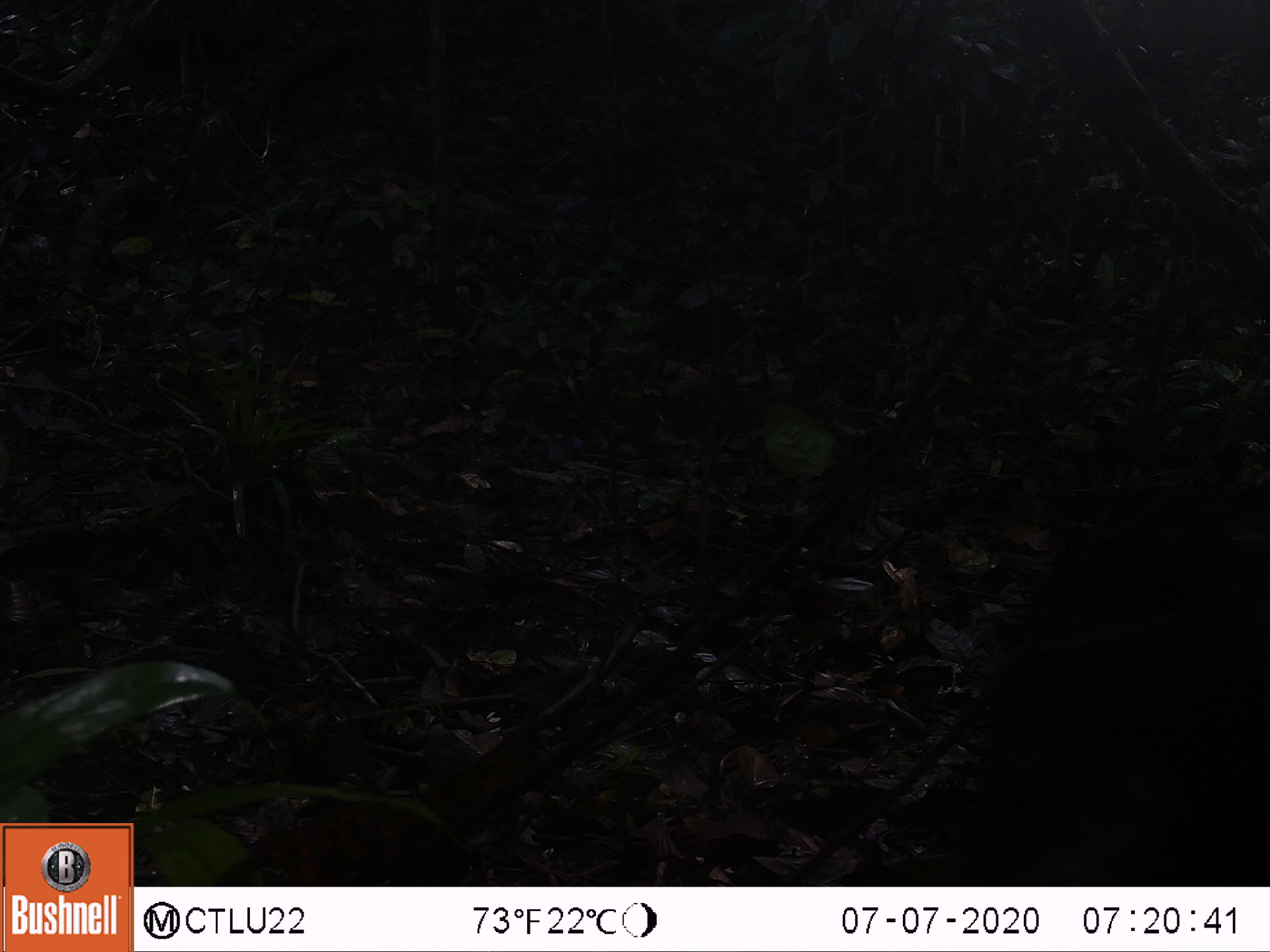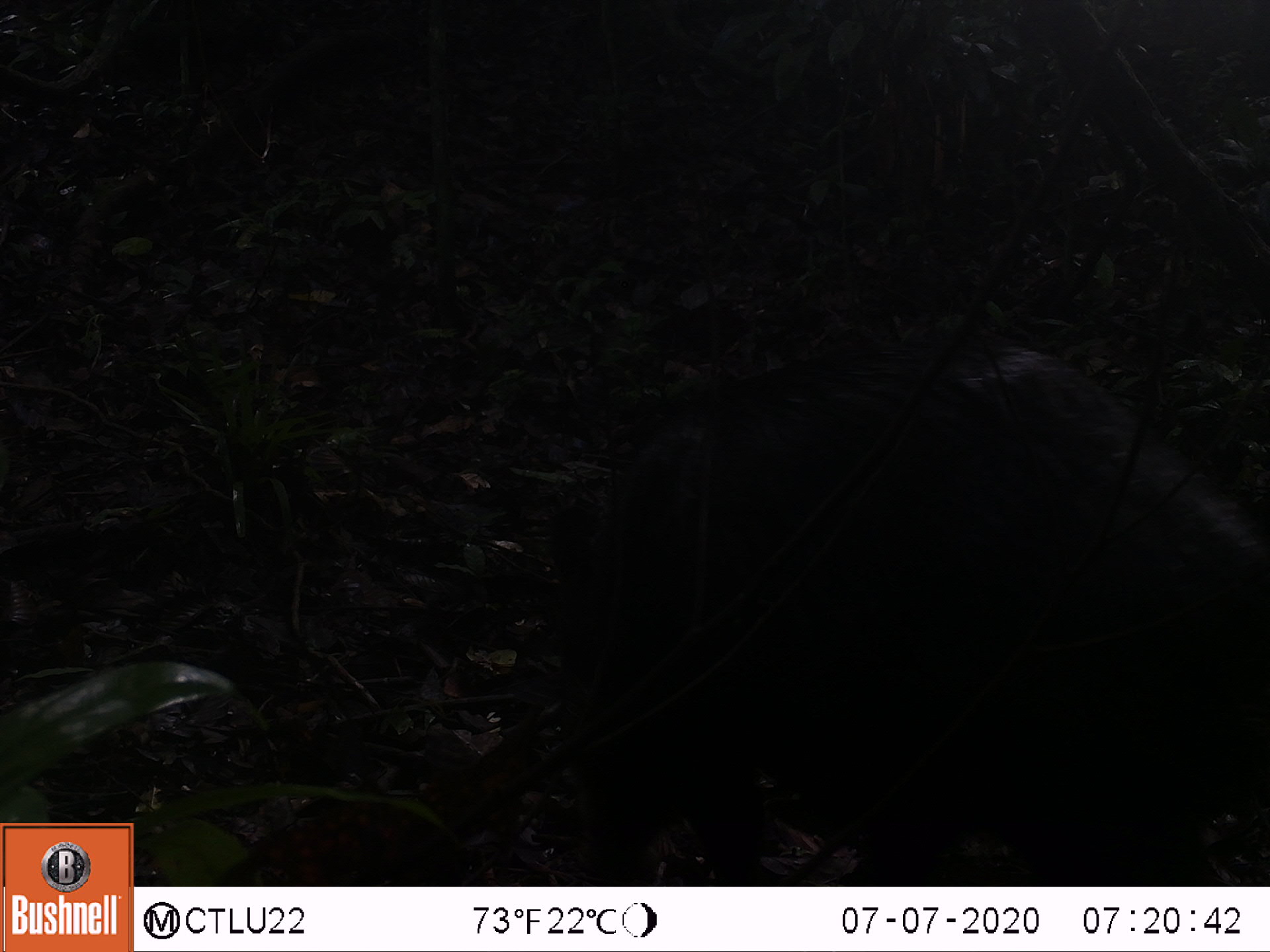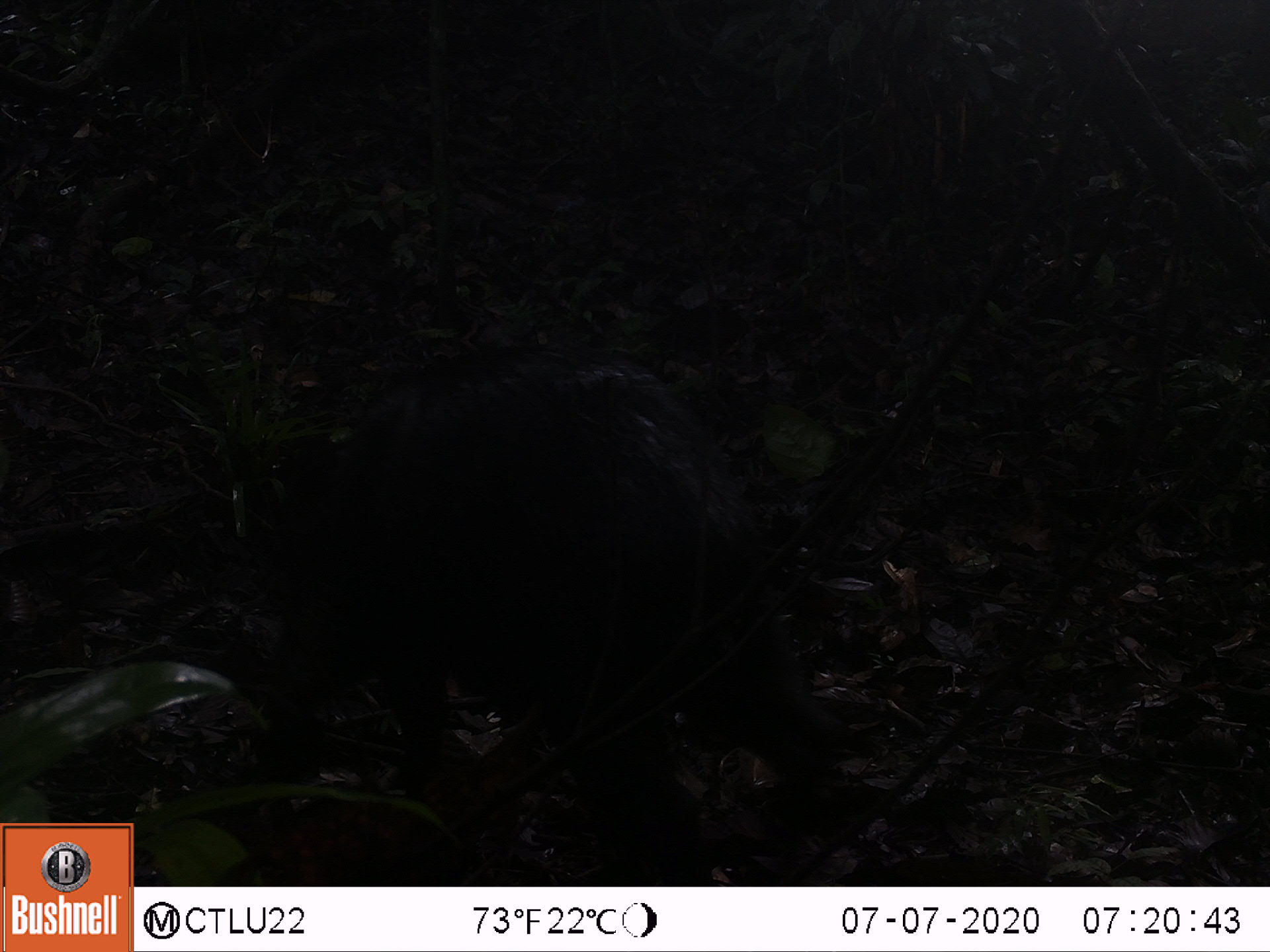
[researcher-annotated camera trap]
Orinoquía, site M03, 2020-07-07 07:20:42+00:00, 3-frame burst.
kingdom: Animalia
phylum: Chordata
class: Mammalia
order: Artiodactyla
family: Tayassuidae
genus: Pecari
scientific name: Pecari tajacu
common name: collared peccary